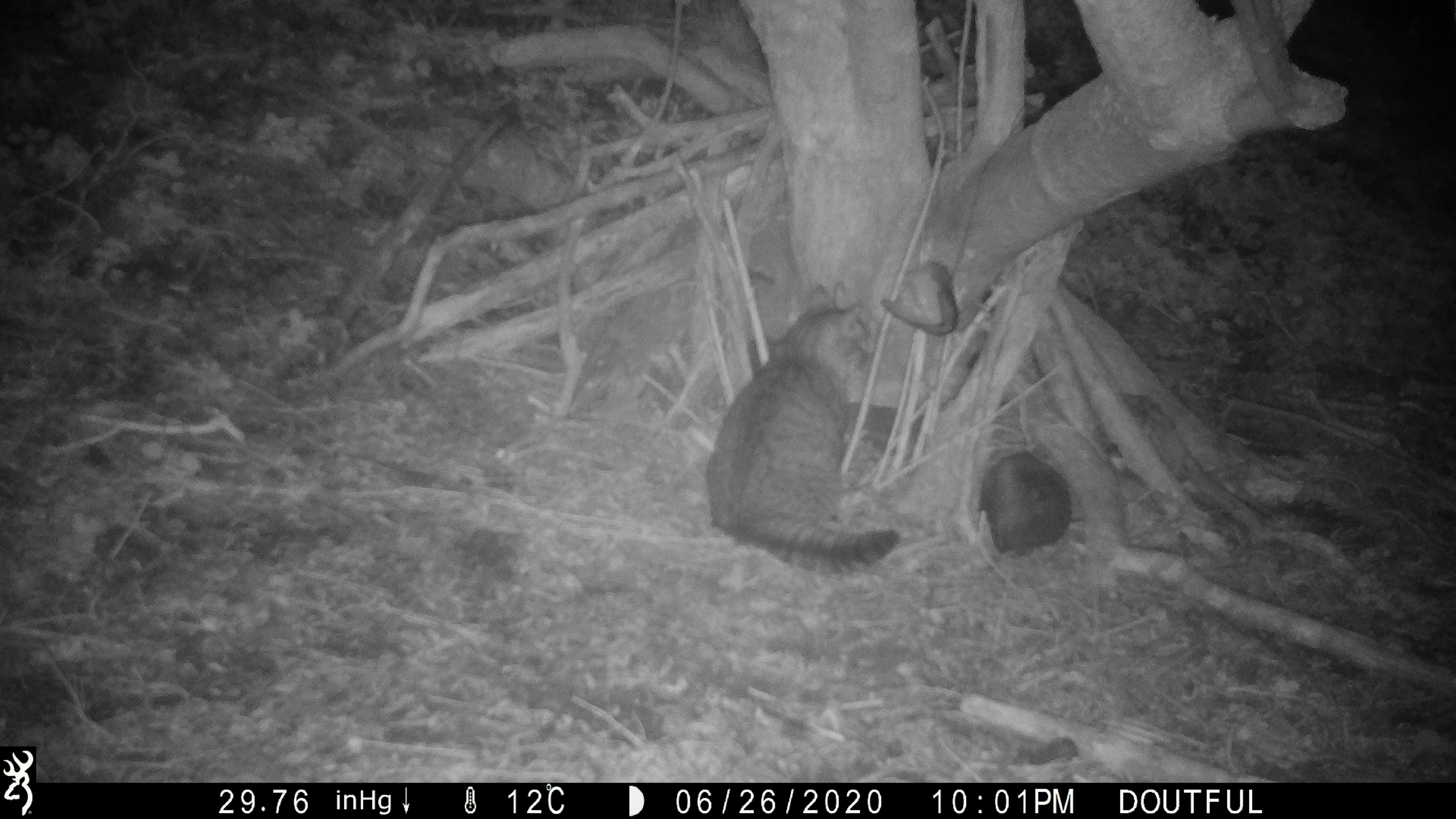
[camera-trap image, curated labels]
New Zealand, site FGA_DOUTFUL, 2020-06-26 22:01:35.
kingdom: Animalia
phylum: Chordata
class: Mammalia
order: Carnivora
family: Felidae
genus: Felis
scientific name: Felis catus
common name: domestic cat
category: cat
Cat (domestic cat) (Felis catus).